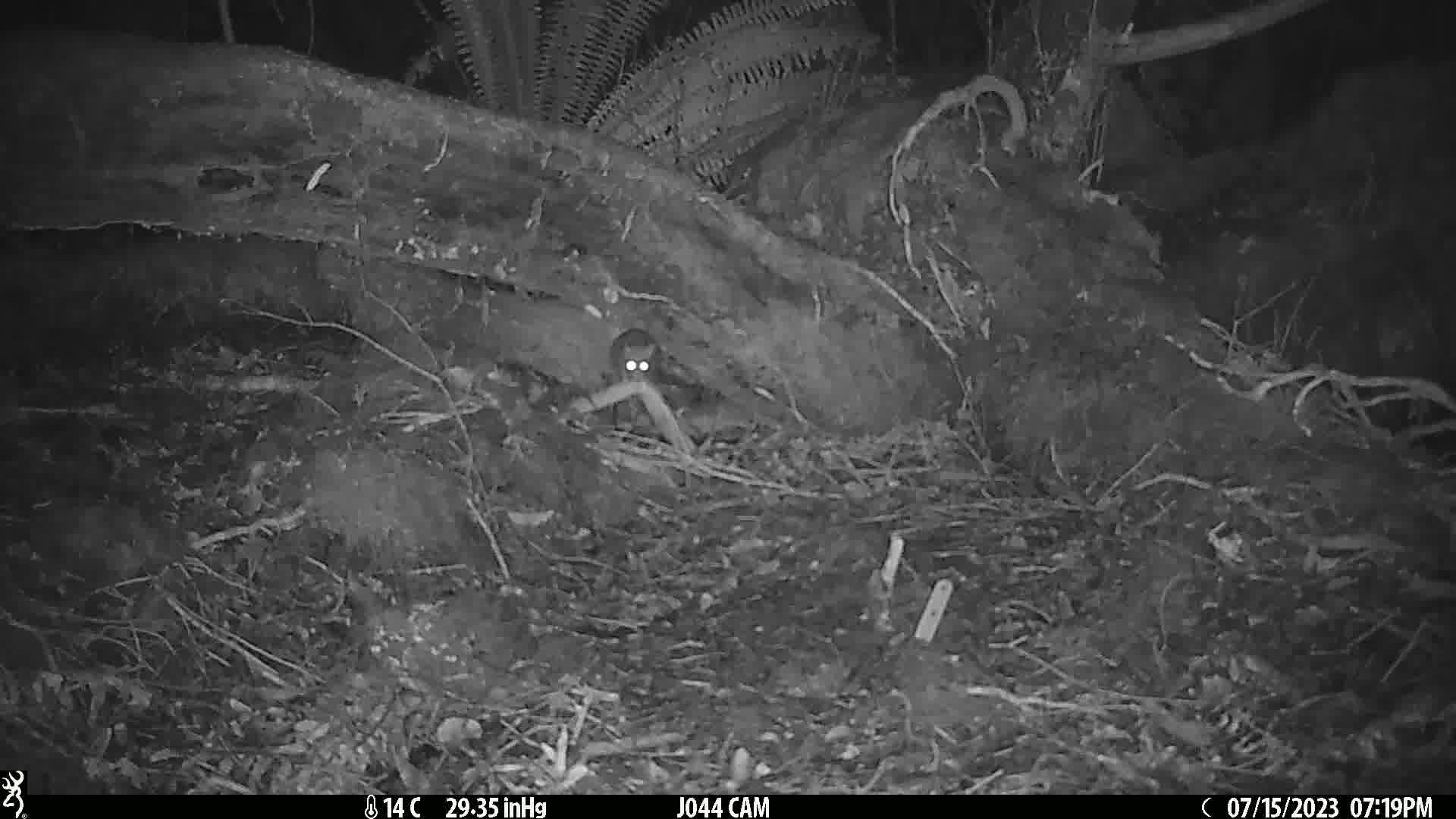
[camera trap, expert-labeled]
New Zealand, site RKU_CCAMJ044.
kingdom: Animalia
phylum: Chordata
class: Mammalia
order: Rodentia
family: Muridae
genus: Rattus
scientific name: Rattus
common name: rat